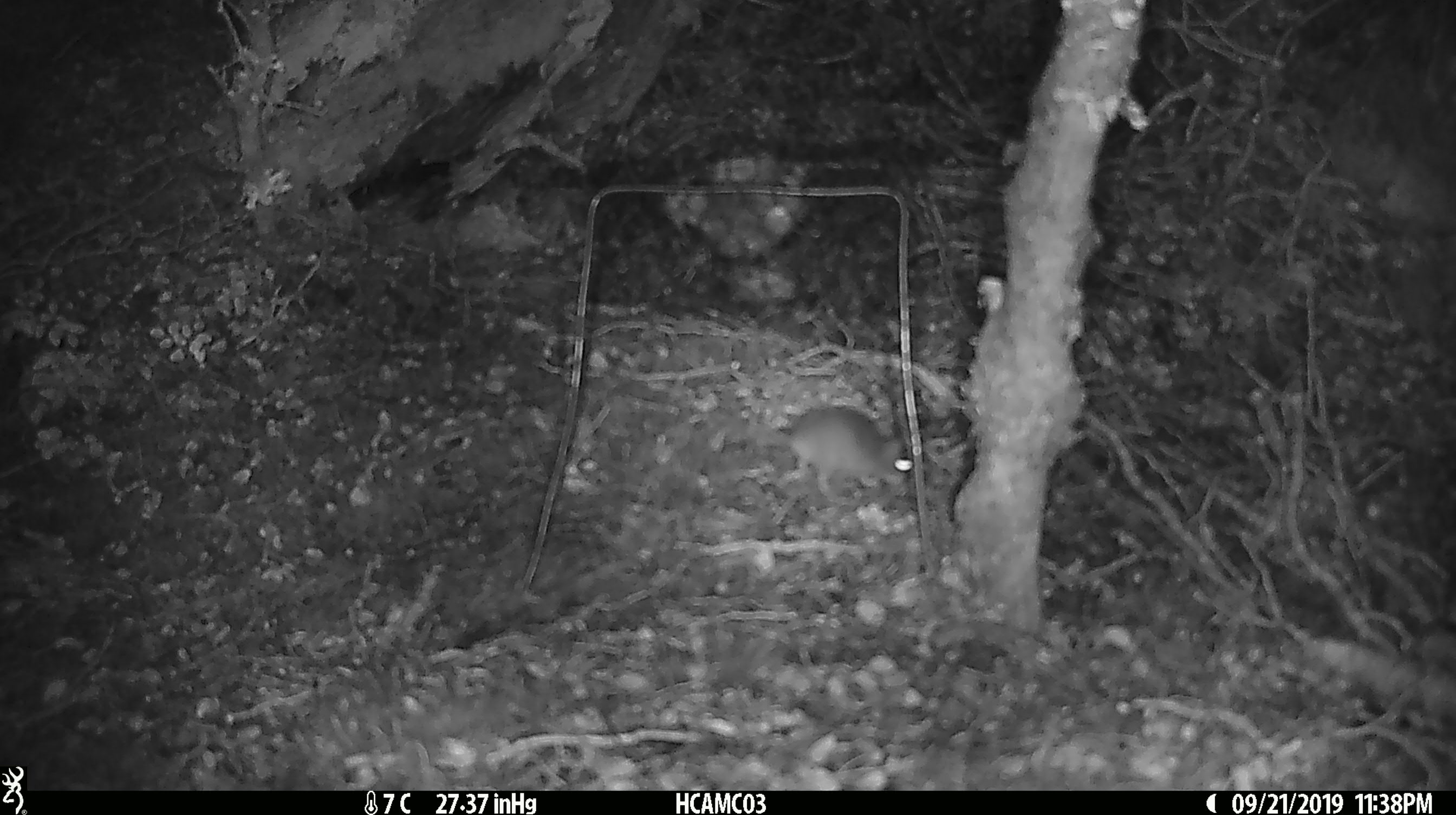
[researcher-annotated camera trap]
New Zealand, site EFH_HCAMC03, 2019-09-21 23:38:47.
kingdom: Animalia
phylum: Chordata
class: Mammalia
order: Rodentia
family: Muridae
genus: Mus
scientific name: Mus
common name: mouse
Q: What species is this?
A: Mouse (Mus).